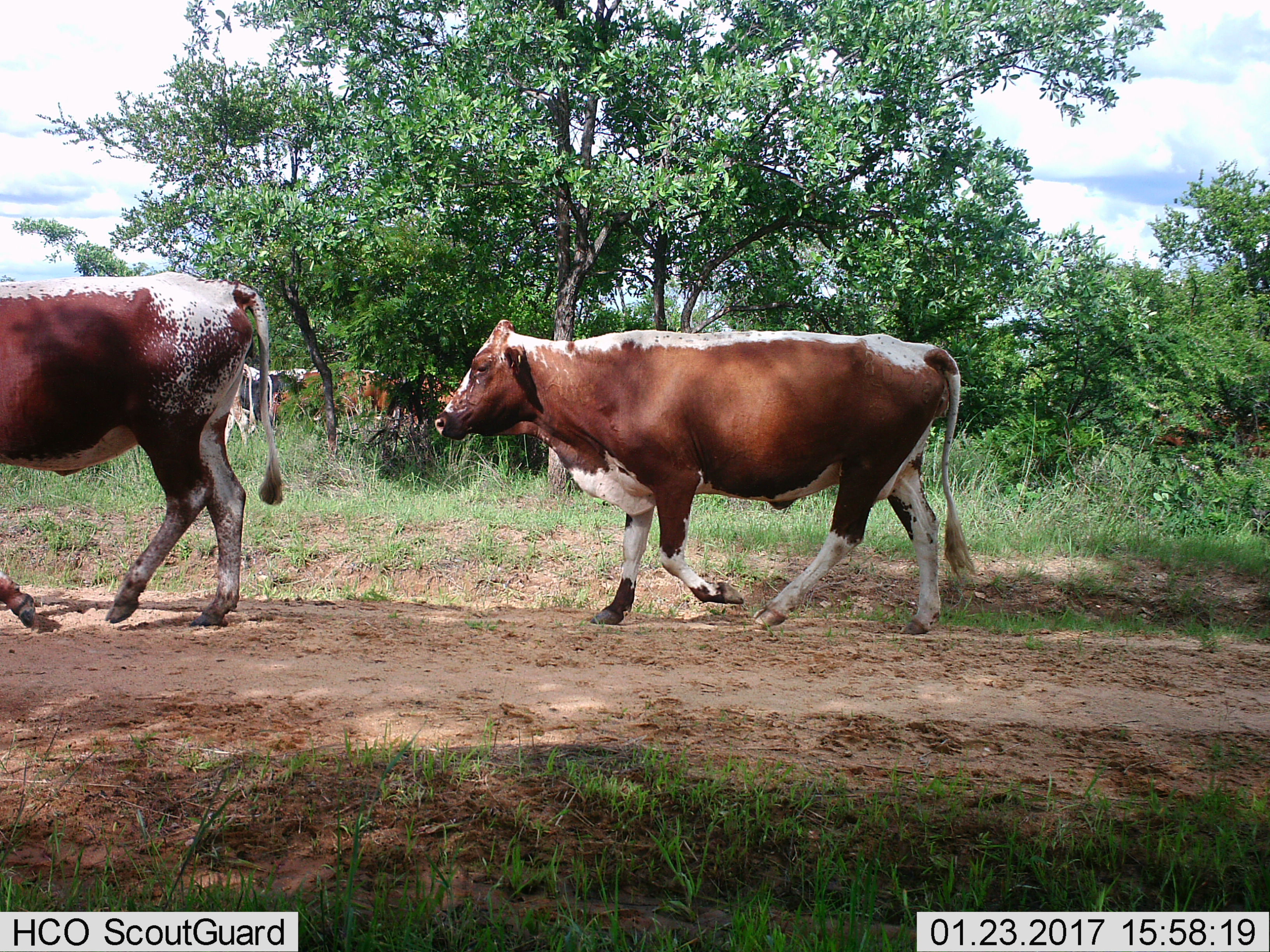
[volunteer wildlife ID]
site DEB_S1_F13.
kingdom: Animalia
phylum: Chordata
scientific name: Vertebrata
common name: domestic animal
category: domesticanimal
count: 8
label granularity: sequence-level